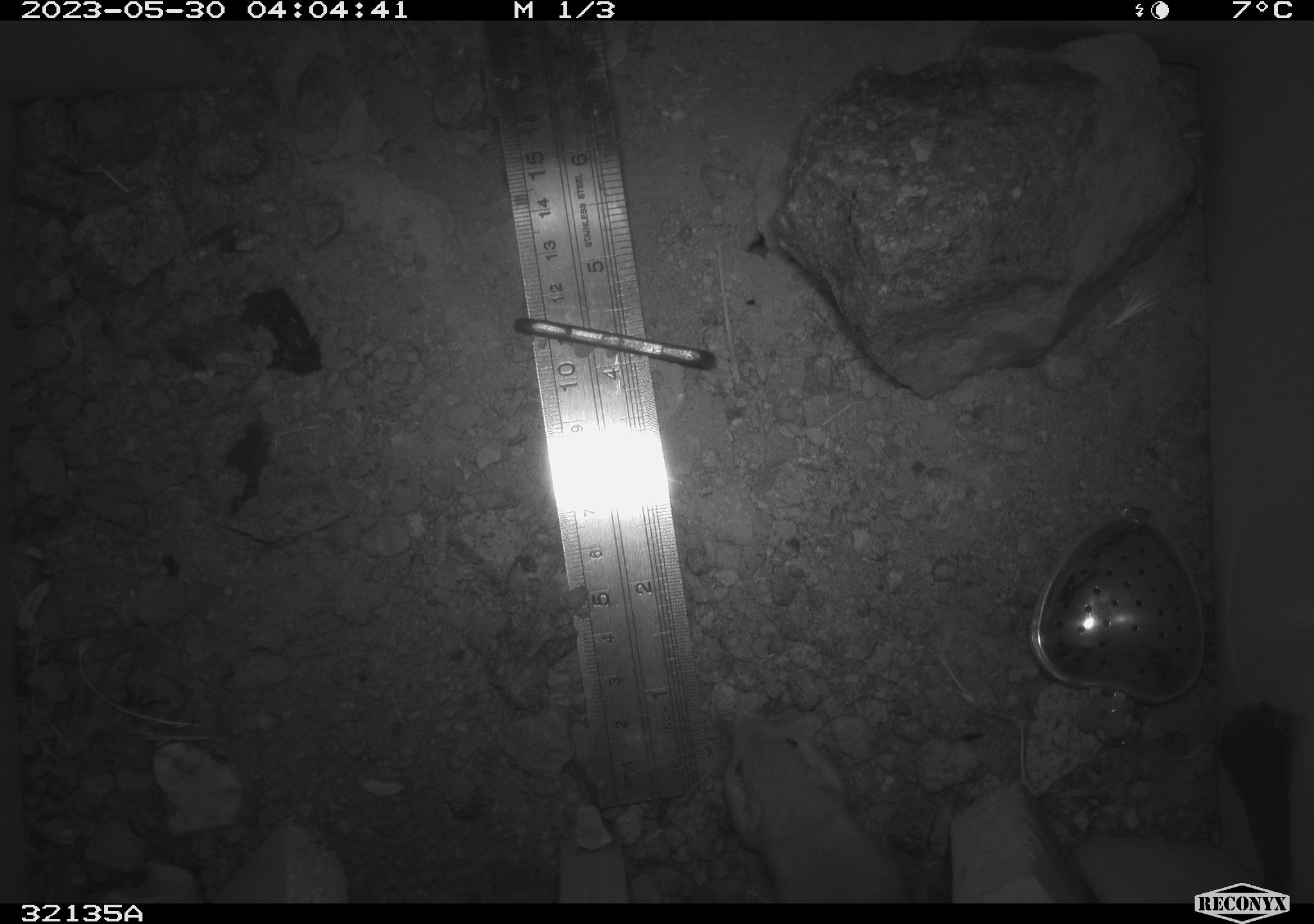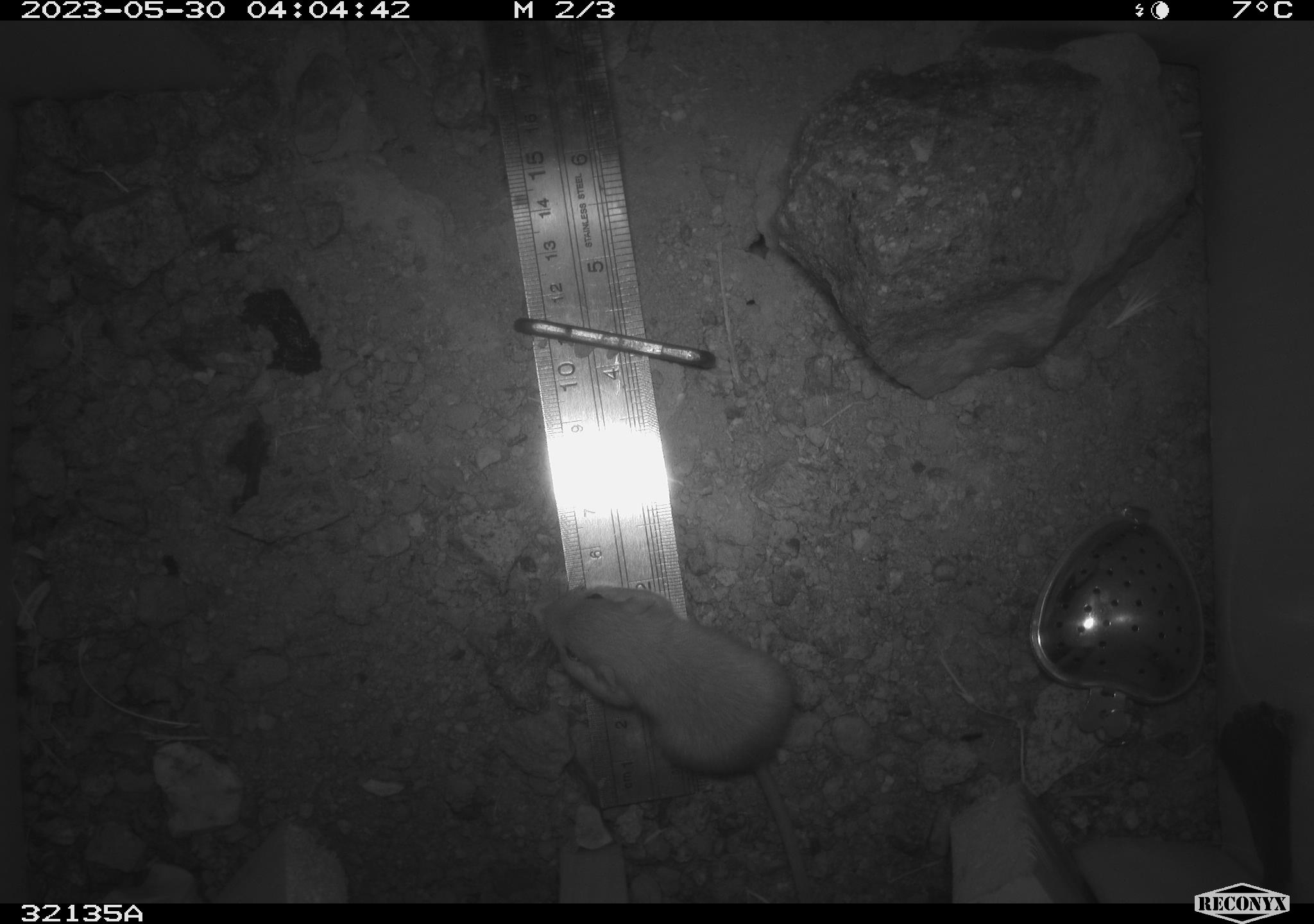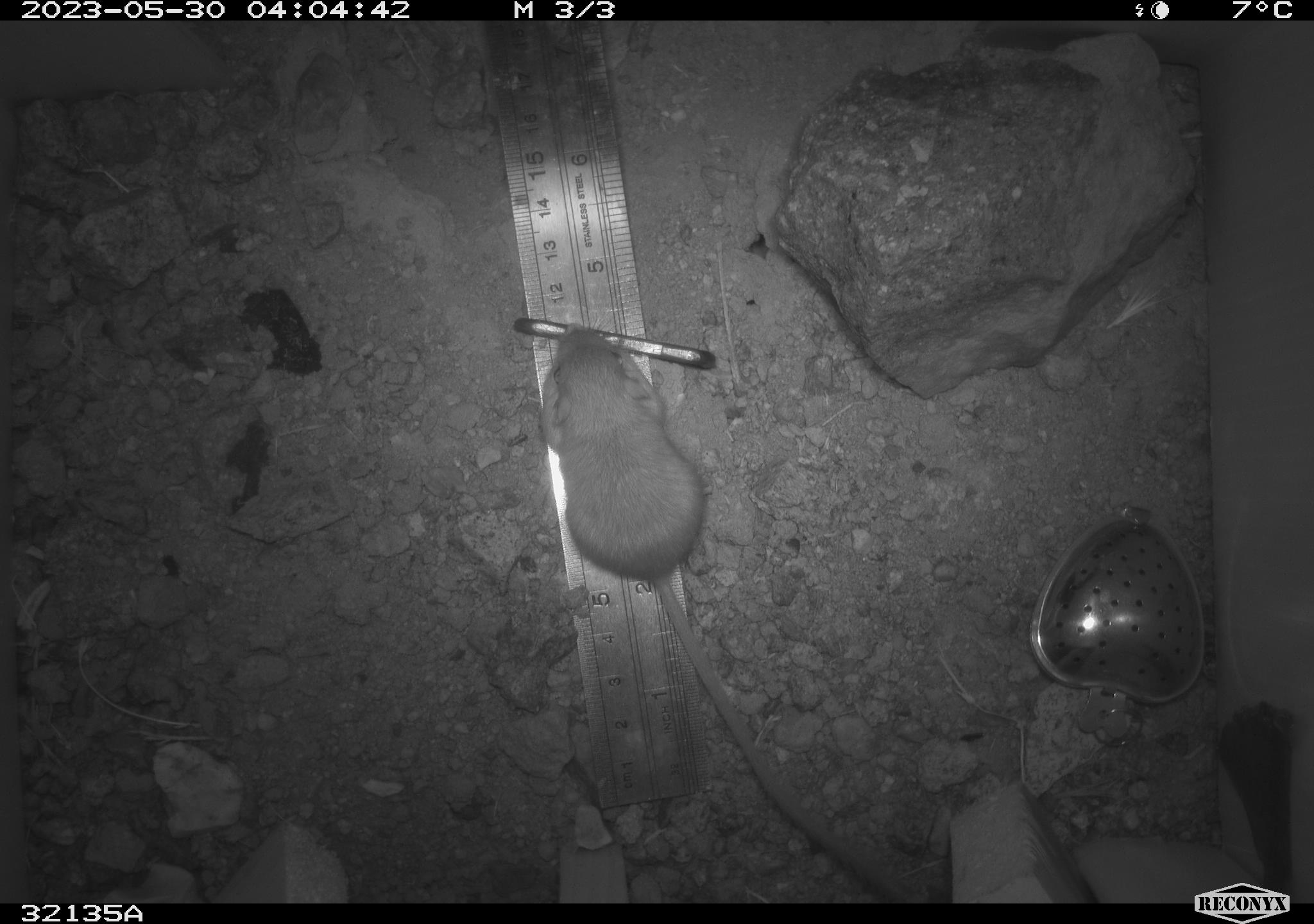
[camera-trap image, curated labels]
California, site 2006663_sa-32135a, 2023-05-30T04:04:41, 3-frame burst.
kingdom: Animalia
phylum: Chordata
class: Mammalia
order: Rodentia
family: Heteromyidae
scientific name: Heteromyidae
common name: kangaroo rats and pocket mice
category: heteromyidae family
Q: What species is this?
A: Heteromyidae family (kangaroo rats and pocket mice) (Heteromyidae).